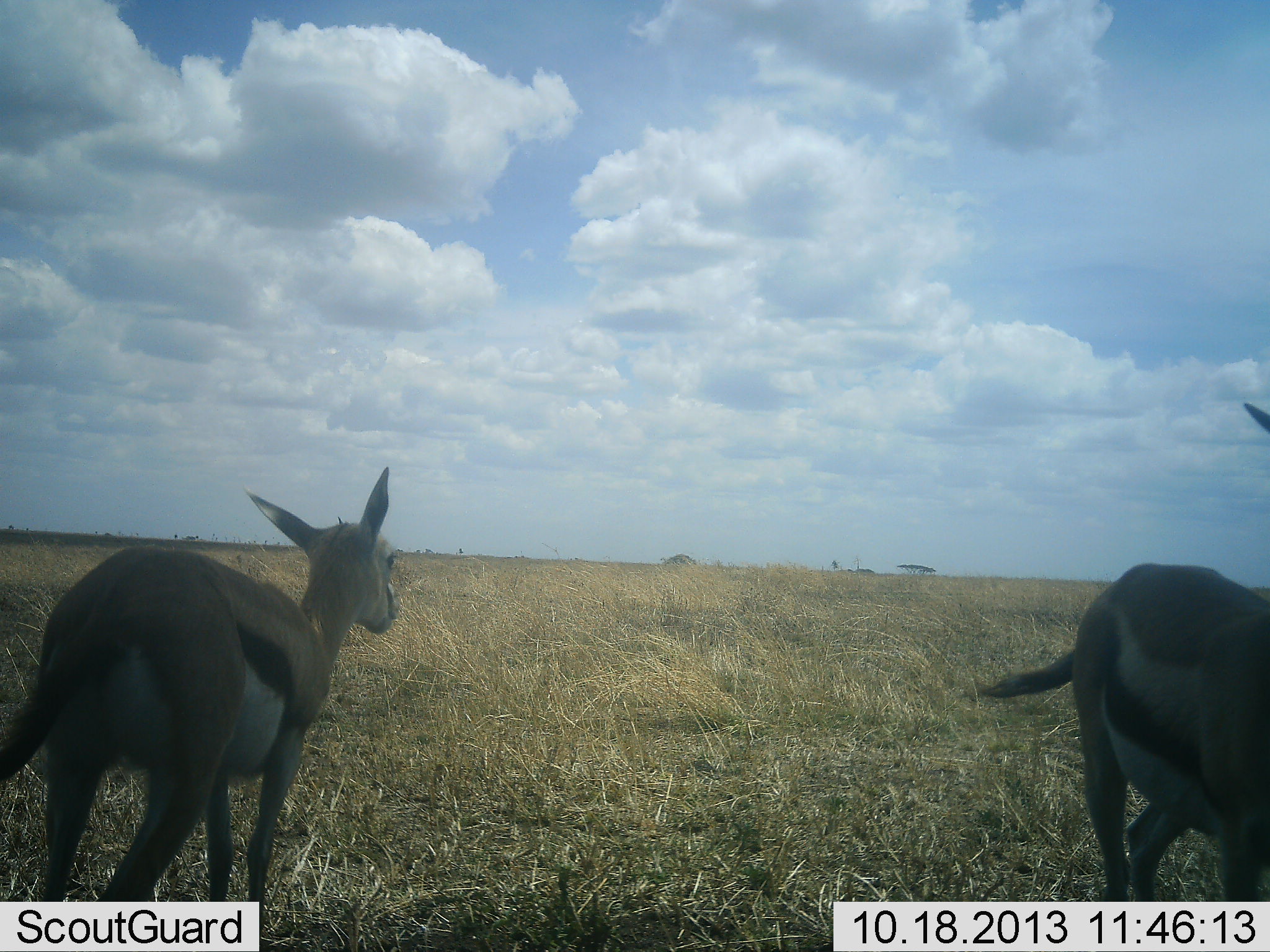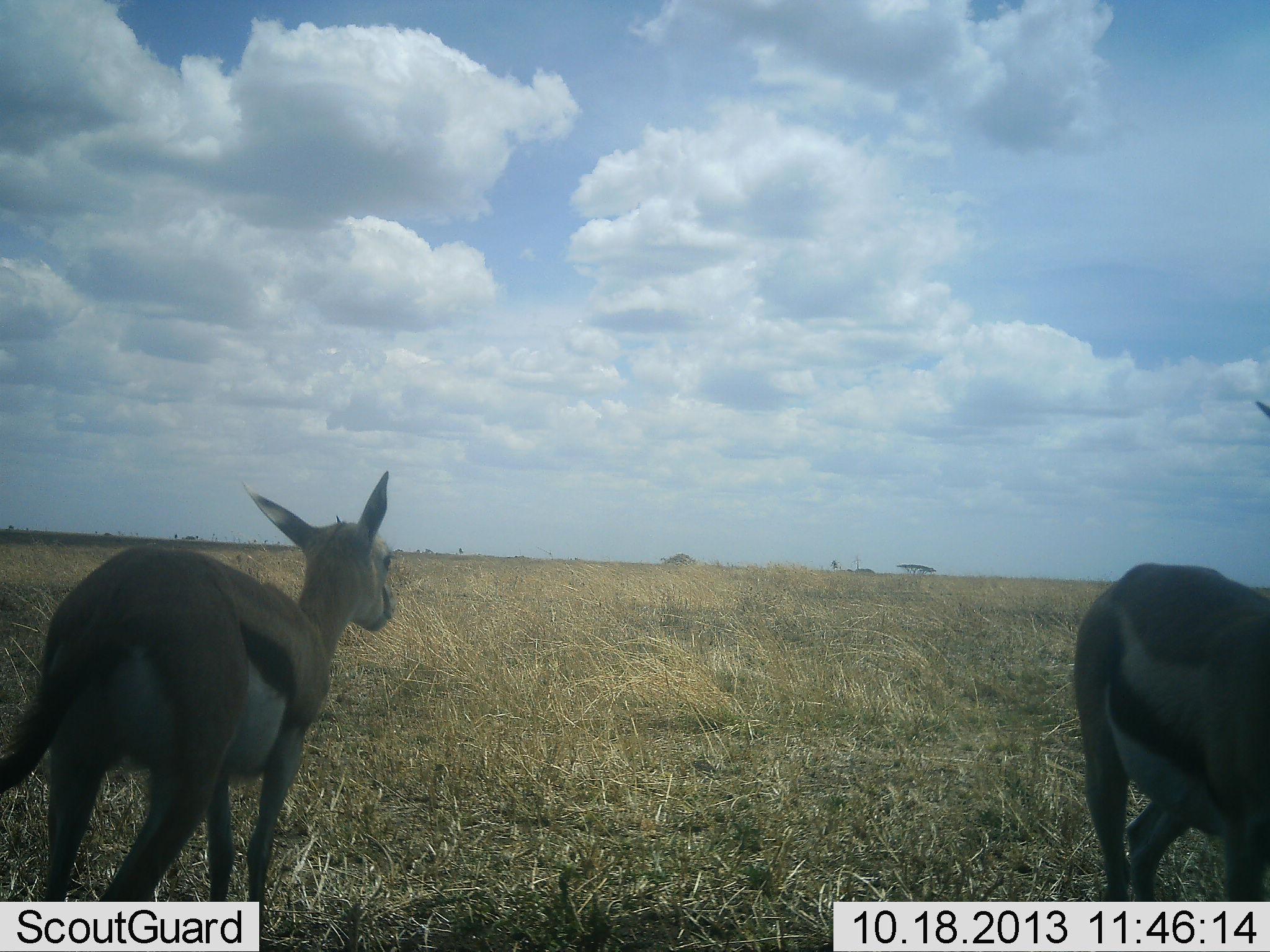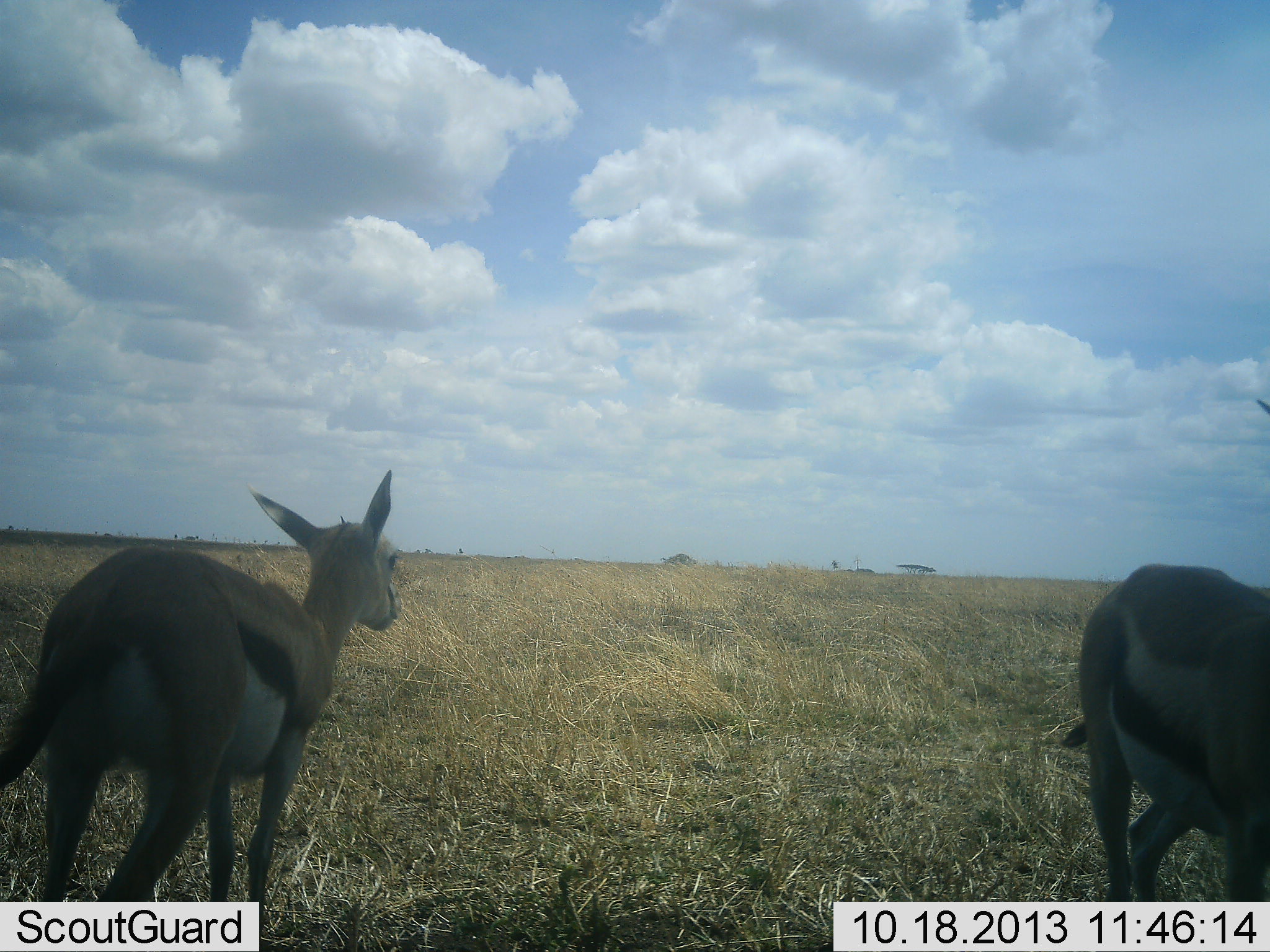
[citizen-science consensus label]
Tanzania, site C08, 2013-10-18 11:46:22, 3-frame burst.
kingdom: Animalia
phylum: Chordata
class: Mammalia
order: Artiodactyla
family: Bovidae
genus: Eudorcas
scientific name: Eudorcas thomsonii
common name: thomson's gazelle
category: gazellethomsons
Gazellethomsons (thomson's gazelle) (Eudorcas thomsonii), count 2. Behavior (volunteer vote fractions): standing 97%, resting 0%, moving 7%, interacting 0%. Young present (vote fraction): 10%. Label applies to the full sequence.